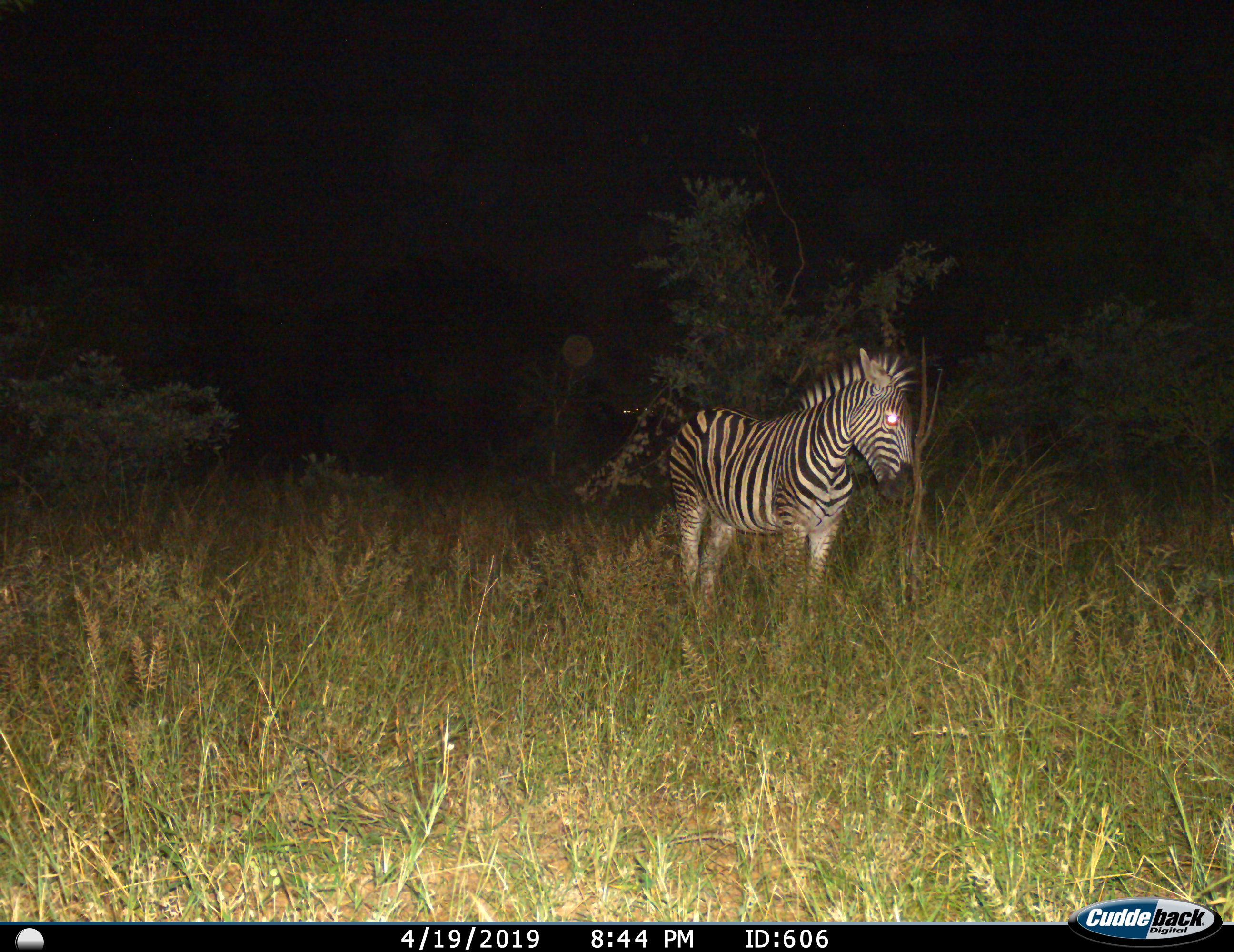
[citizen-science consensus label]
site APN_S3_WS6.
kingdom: Animalia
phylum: Chordata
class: Mammalia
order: Perissodactyla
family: Equidae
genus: Equus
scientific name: Equus quagga burchellii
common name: burchell's zebra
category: zebraburchells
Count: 1.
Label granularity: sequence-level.